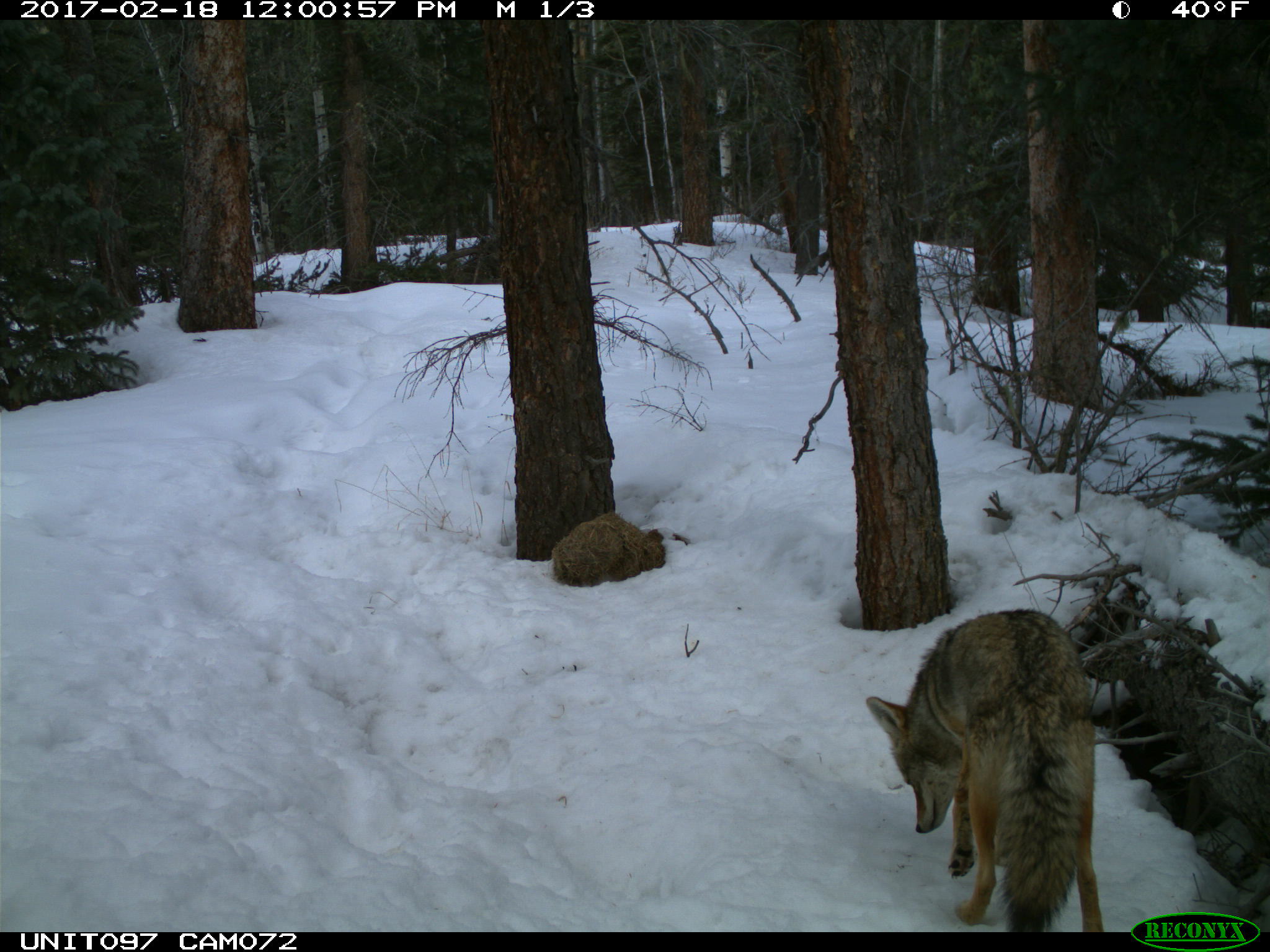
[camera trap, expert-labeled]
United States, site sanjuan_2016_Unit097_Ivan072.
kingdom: Animalia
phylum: Chordata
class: Mammalia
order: Carnivora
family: Canidae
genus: Canis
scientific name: Canis latrans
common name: coyote